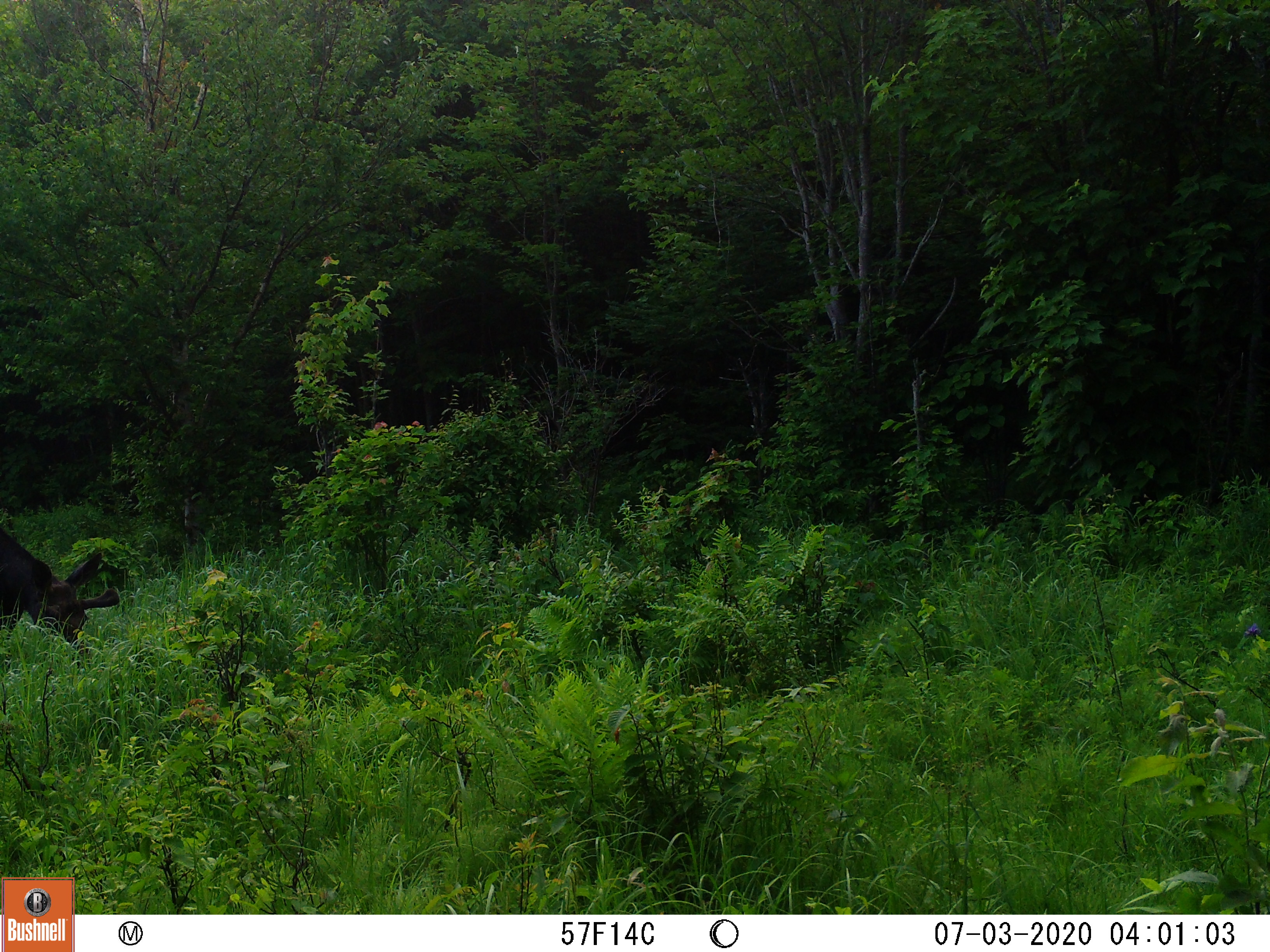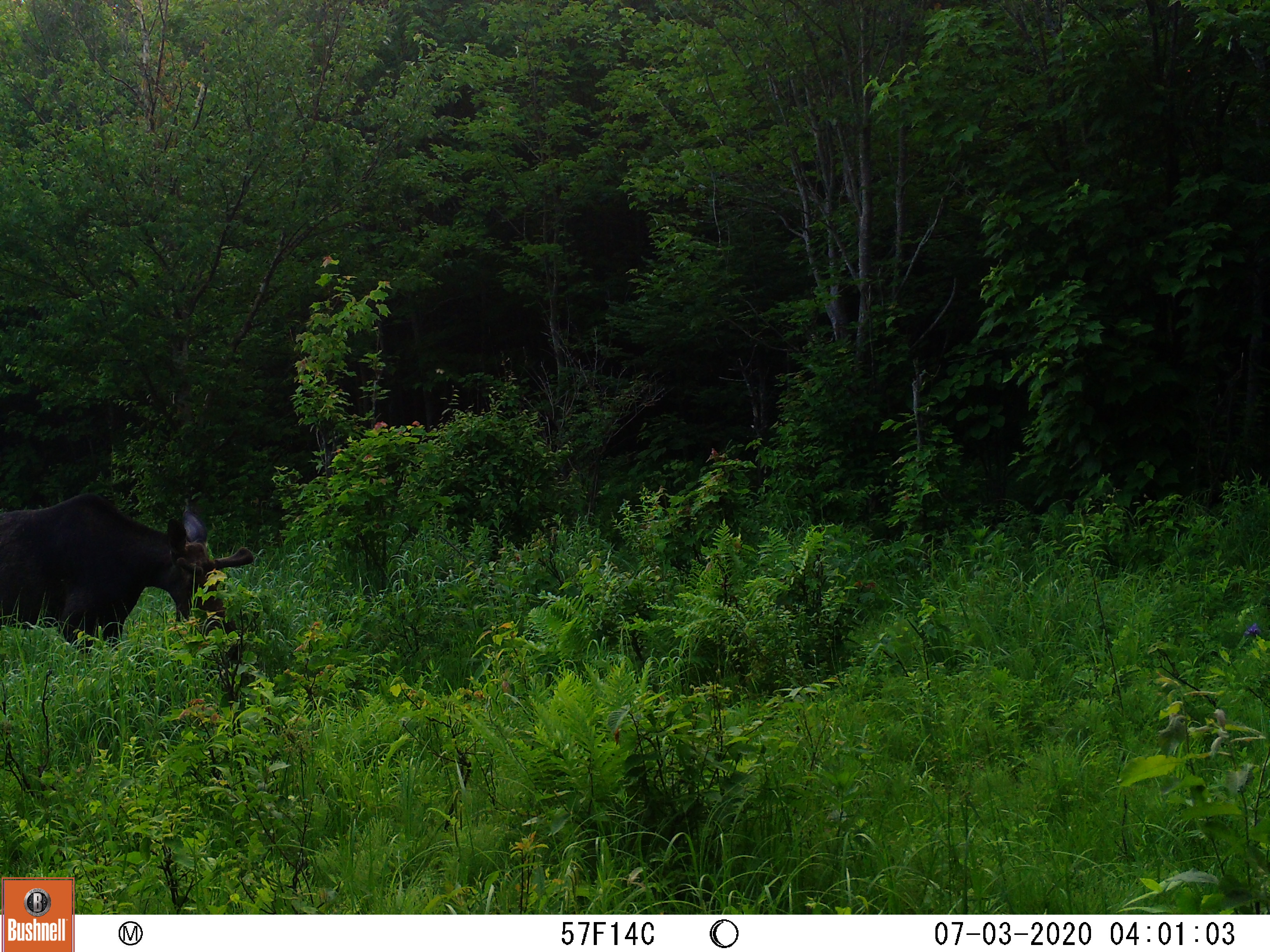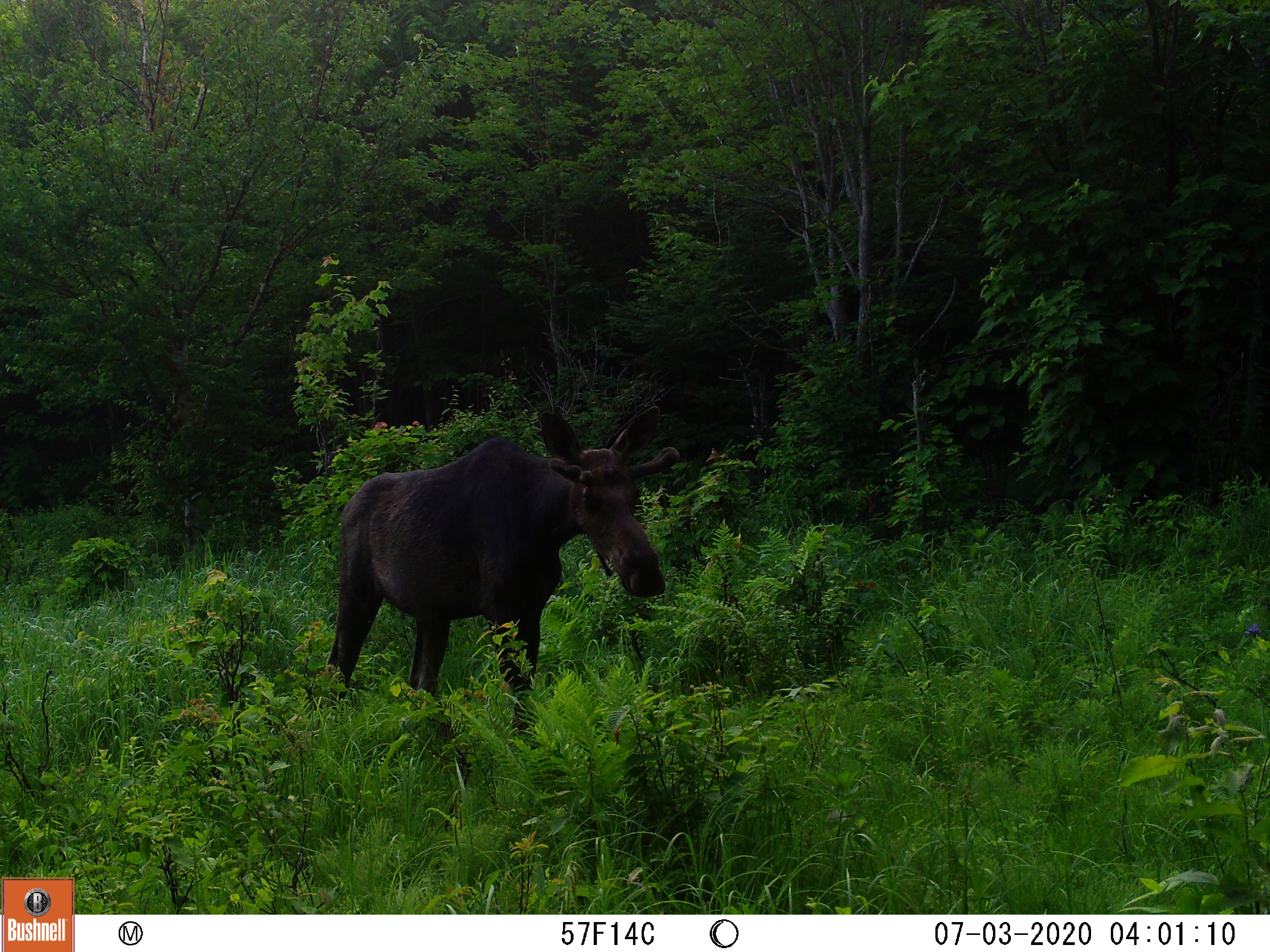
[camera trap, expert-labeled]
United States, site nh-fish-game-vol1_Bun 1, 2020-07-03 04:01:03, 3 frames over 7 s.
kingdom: Animalia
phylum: Chordata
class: Mammalia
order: Artiodactyla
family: Cervidae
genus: Alces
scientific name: Alces alces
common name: moose